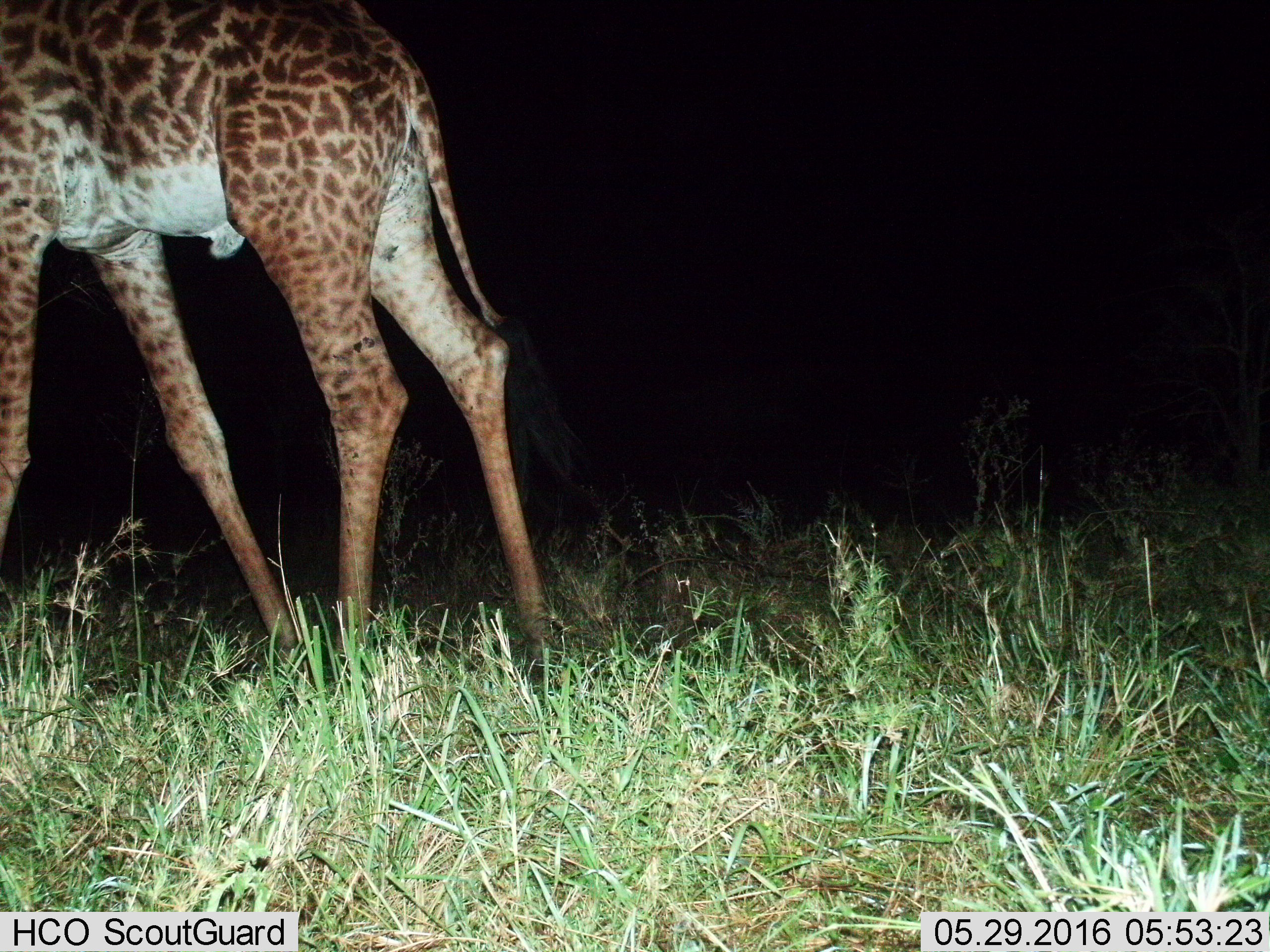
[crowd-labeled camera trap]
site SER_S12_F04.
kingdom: Animalia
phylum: Chordata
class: Mammalia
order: Artiodactyla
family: Giraffidae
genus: Giraffa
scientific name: Giraffa camelopardalis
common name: giraffe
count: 1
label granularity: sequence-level